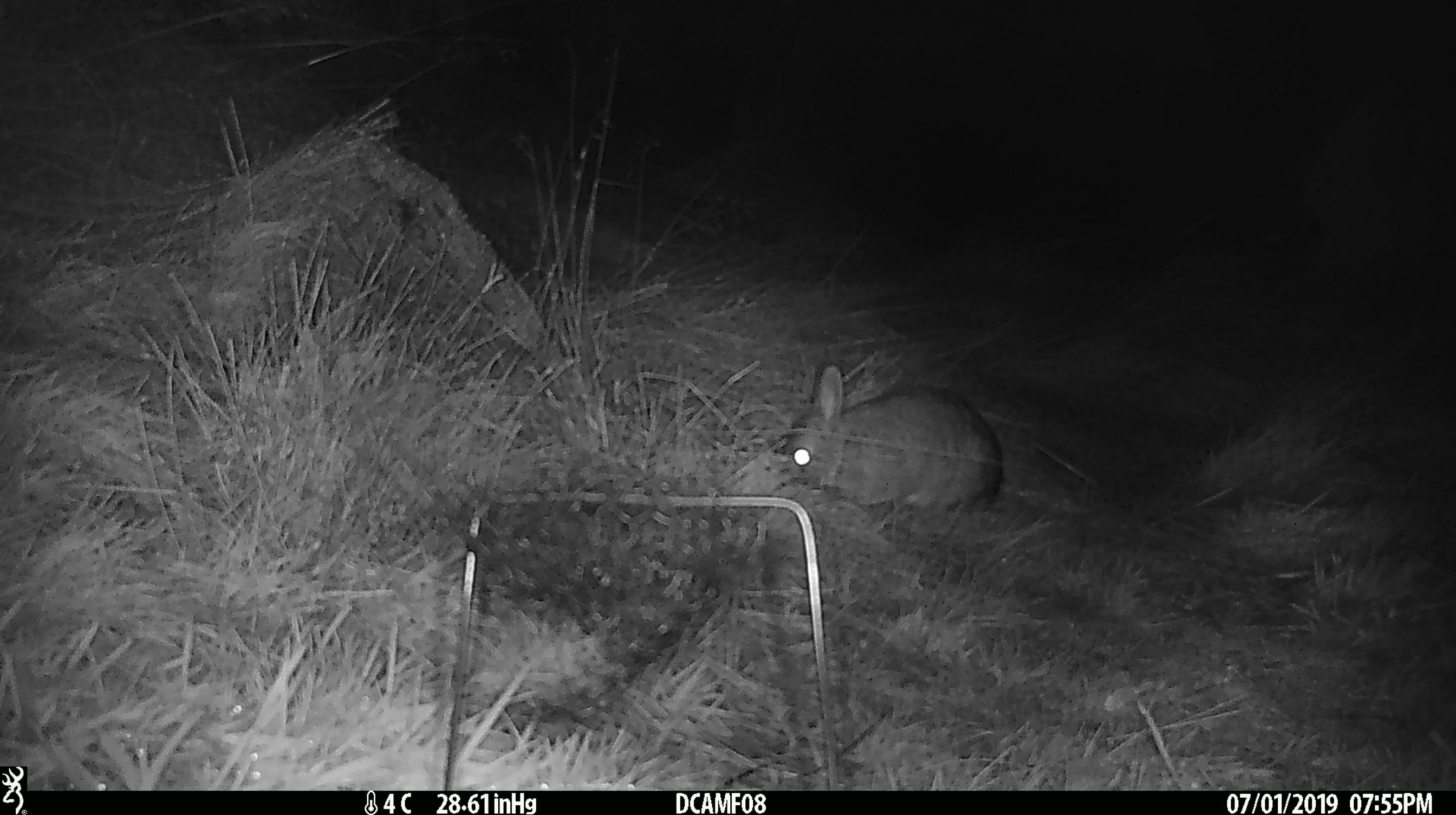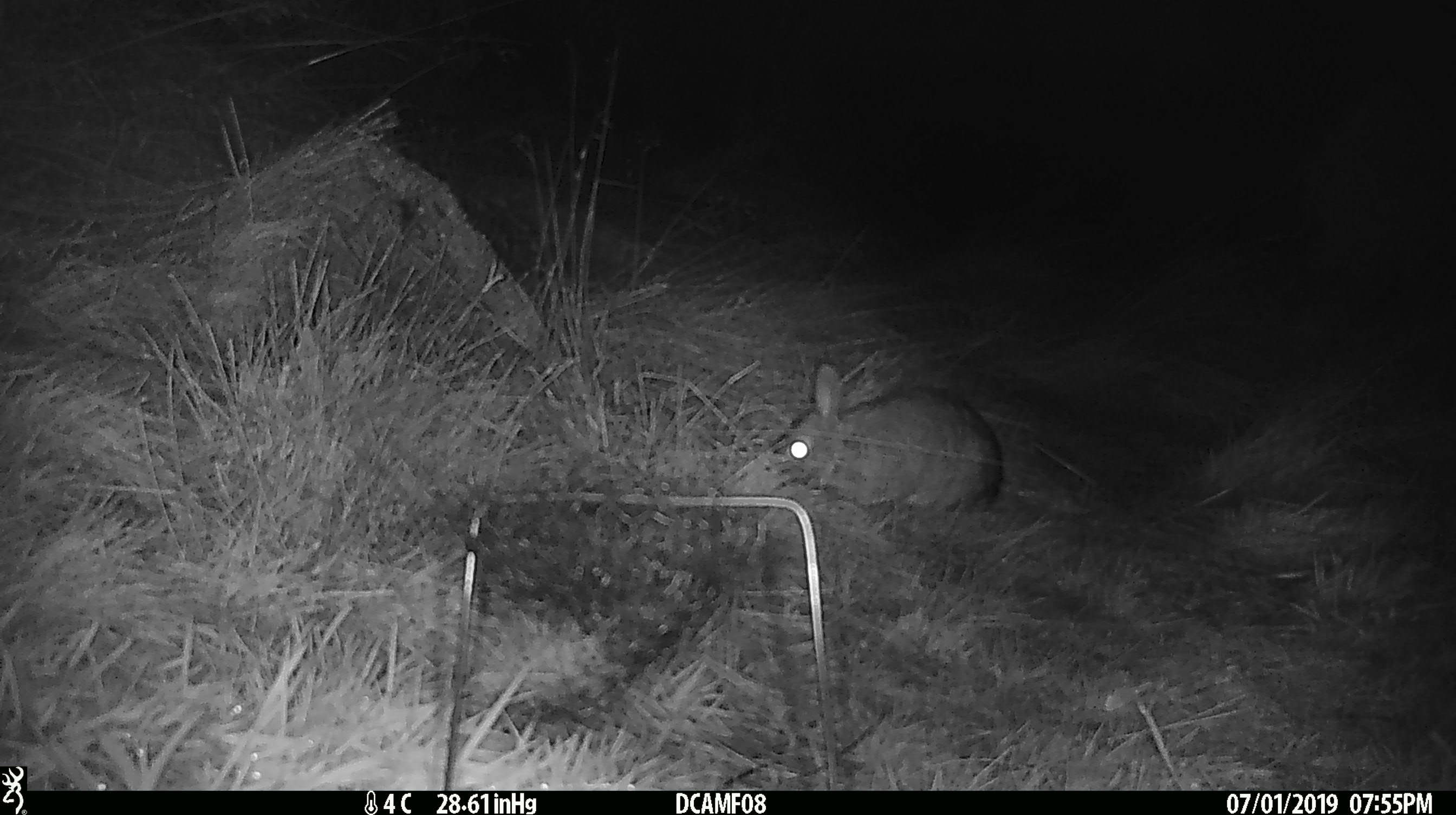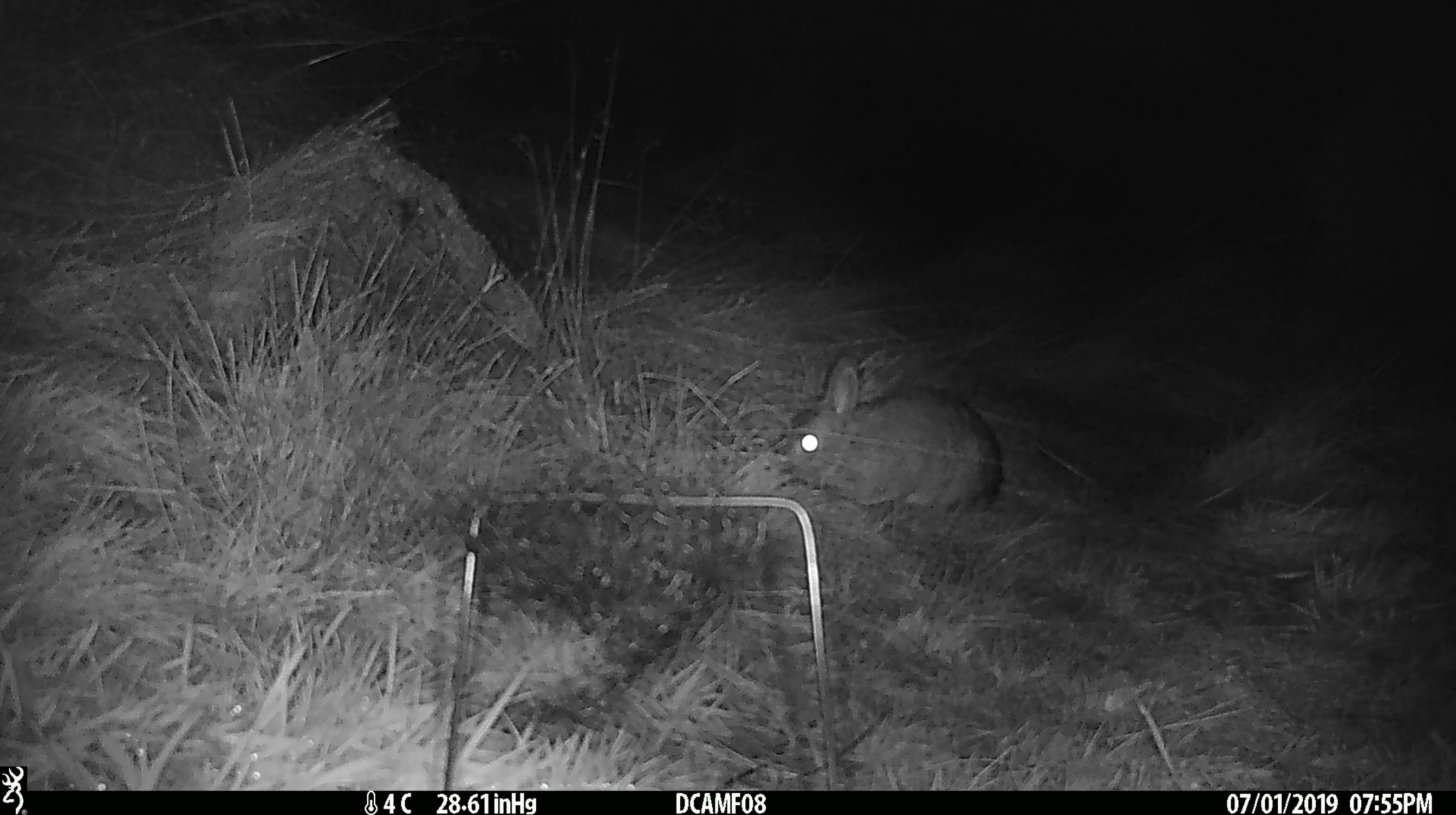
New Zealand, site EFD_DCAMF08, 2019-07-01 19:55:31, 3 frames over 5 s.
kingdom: Animalia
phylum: Chordata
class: Mammalia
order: Lagomorpha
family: Leporidae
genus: Oryctolagus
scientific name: Oryctolagus cuniculus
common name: european rabbit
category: rabbit